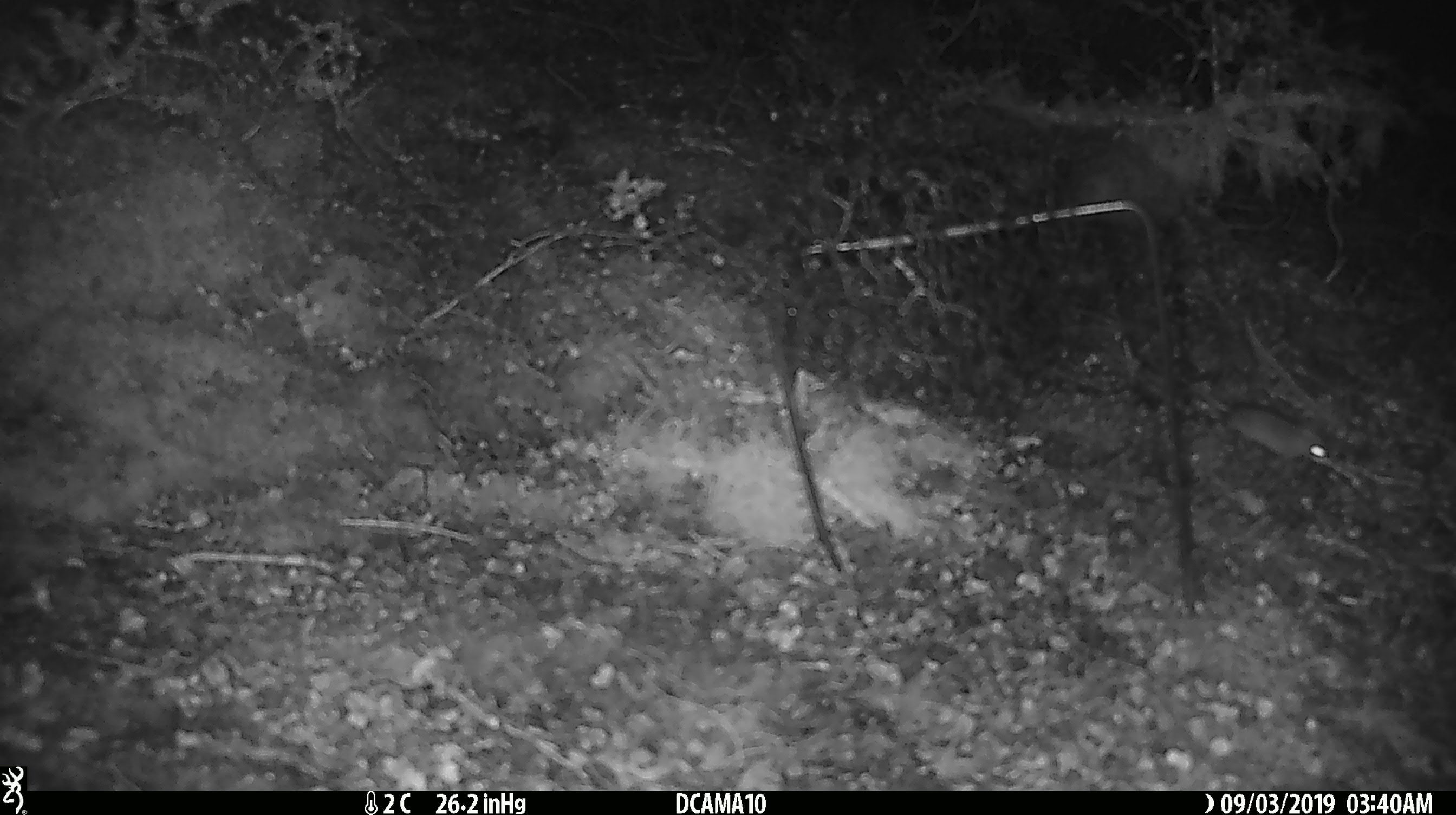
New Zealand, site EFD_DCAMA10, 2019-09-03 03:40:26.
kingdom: Animalia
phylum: Chordata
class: Mammalia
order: Rodentia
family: Muridae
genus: Mus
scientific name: Mus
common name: mouse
Mouse (Mus).